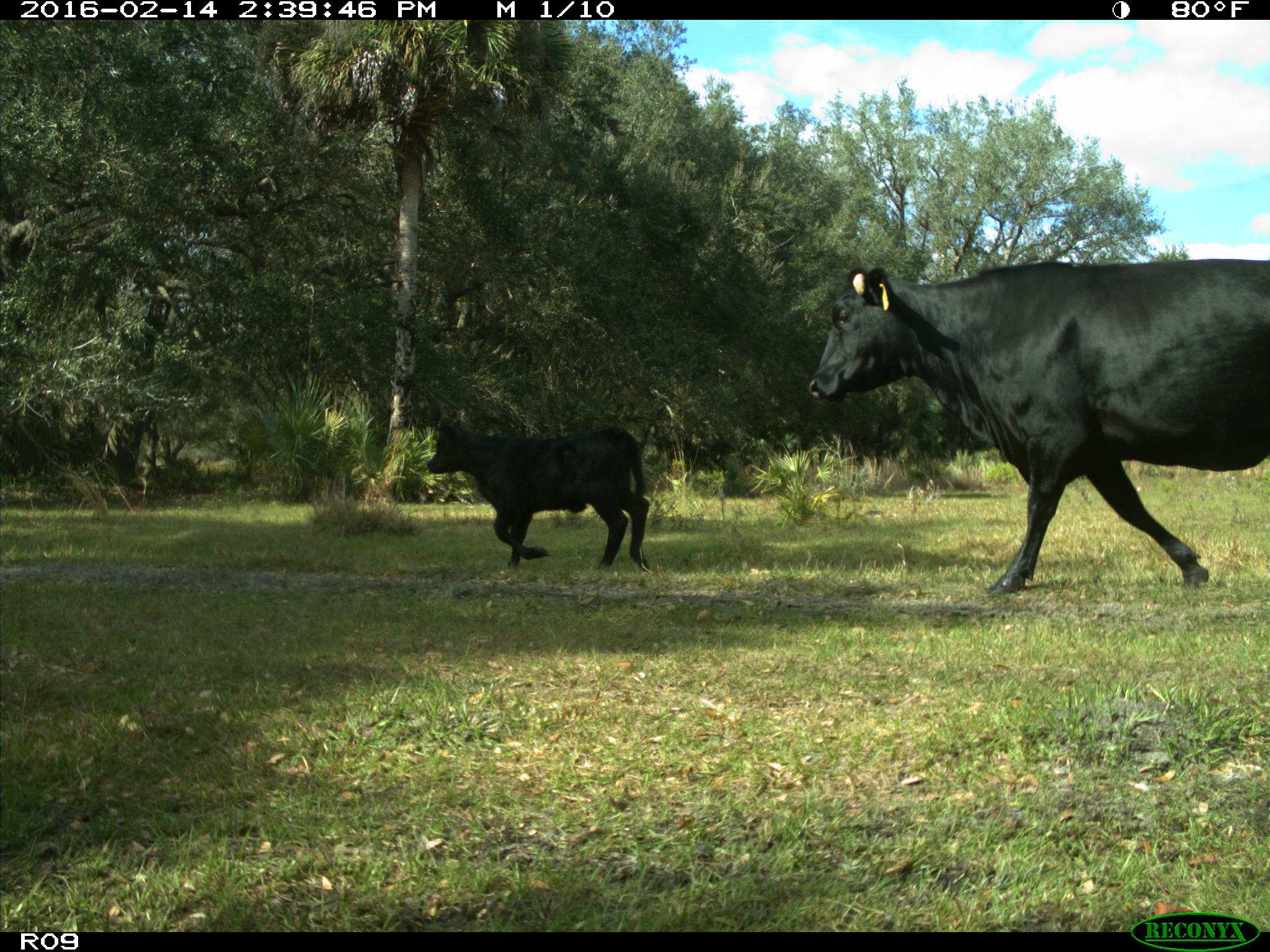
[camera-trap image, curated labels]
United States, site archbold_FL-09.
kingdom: Animalia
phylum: Chordata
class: Mammalia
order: Artiodactyla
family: Bovidae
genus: Bos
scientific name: Bos taurus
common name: domestic cow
Bos taurus (domestic cow).